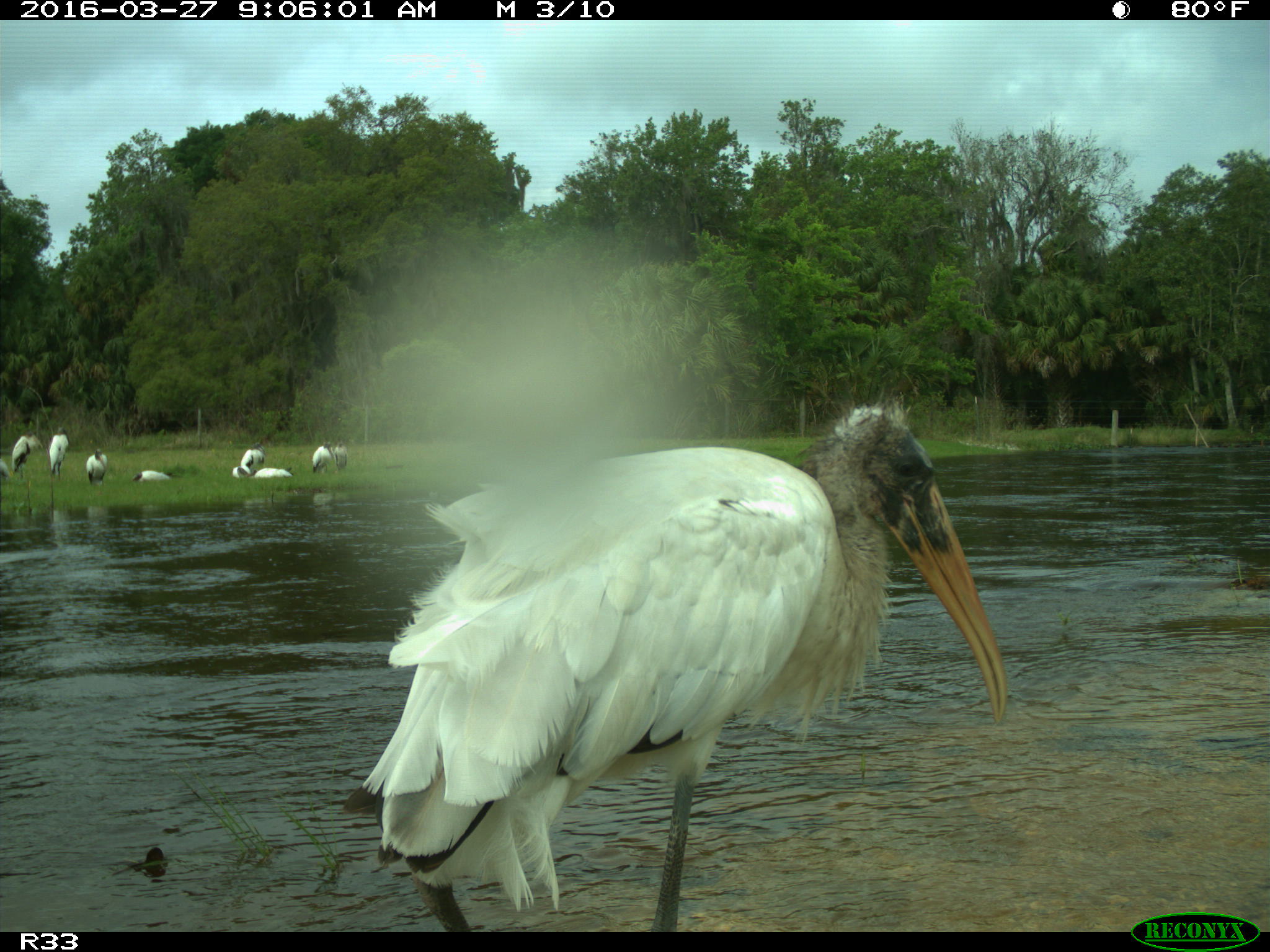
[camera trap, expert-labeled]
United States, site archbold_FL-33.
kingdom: Animalia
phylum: Chordata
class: Aves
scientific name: Aves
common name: birds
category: unidentified bird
Unidentified bird (birds) (Aves).